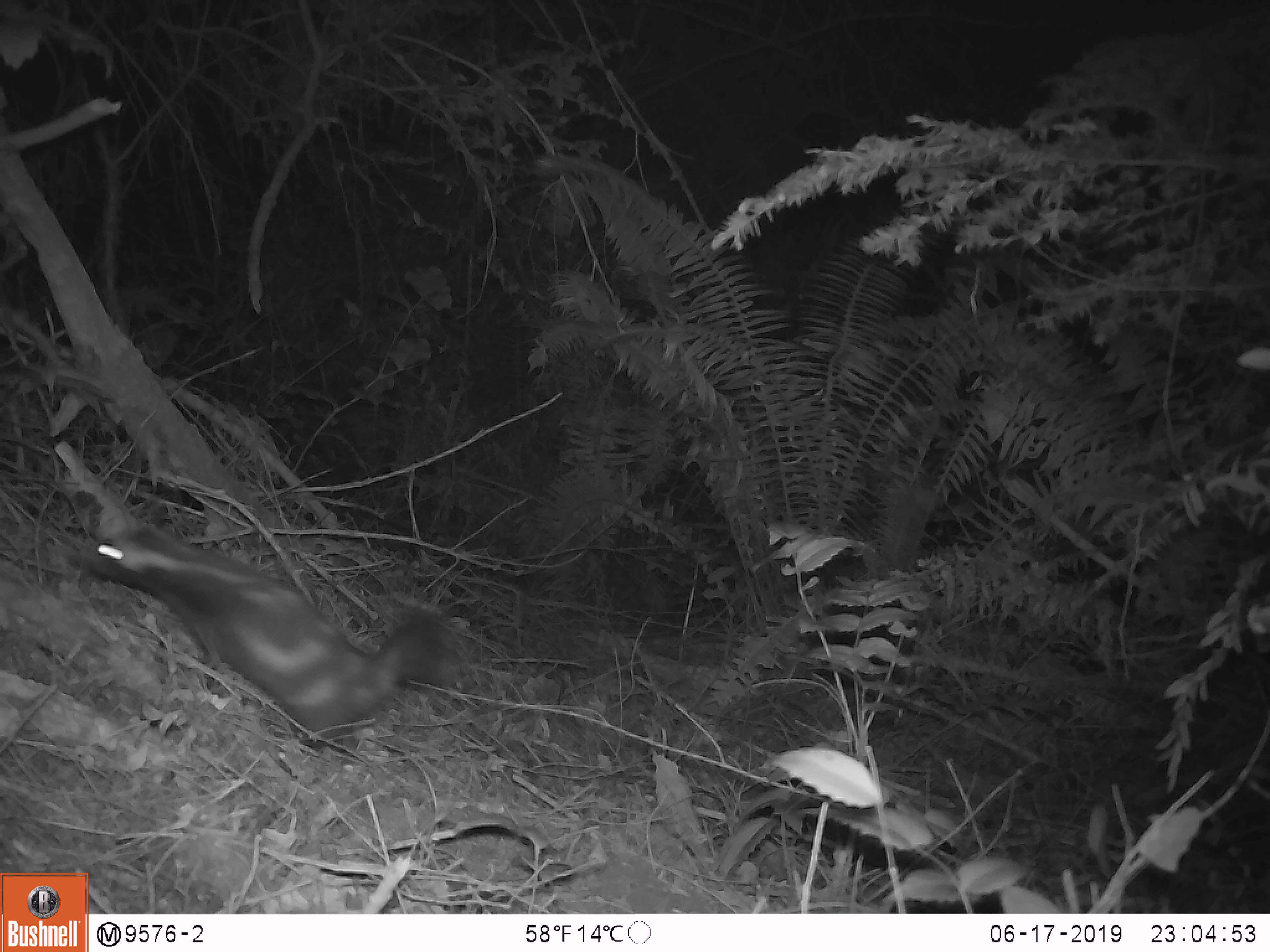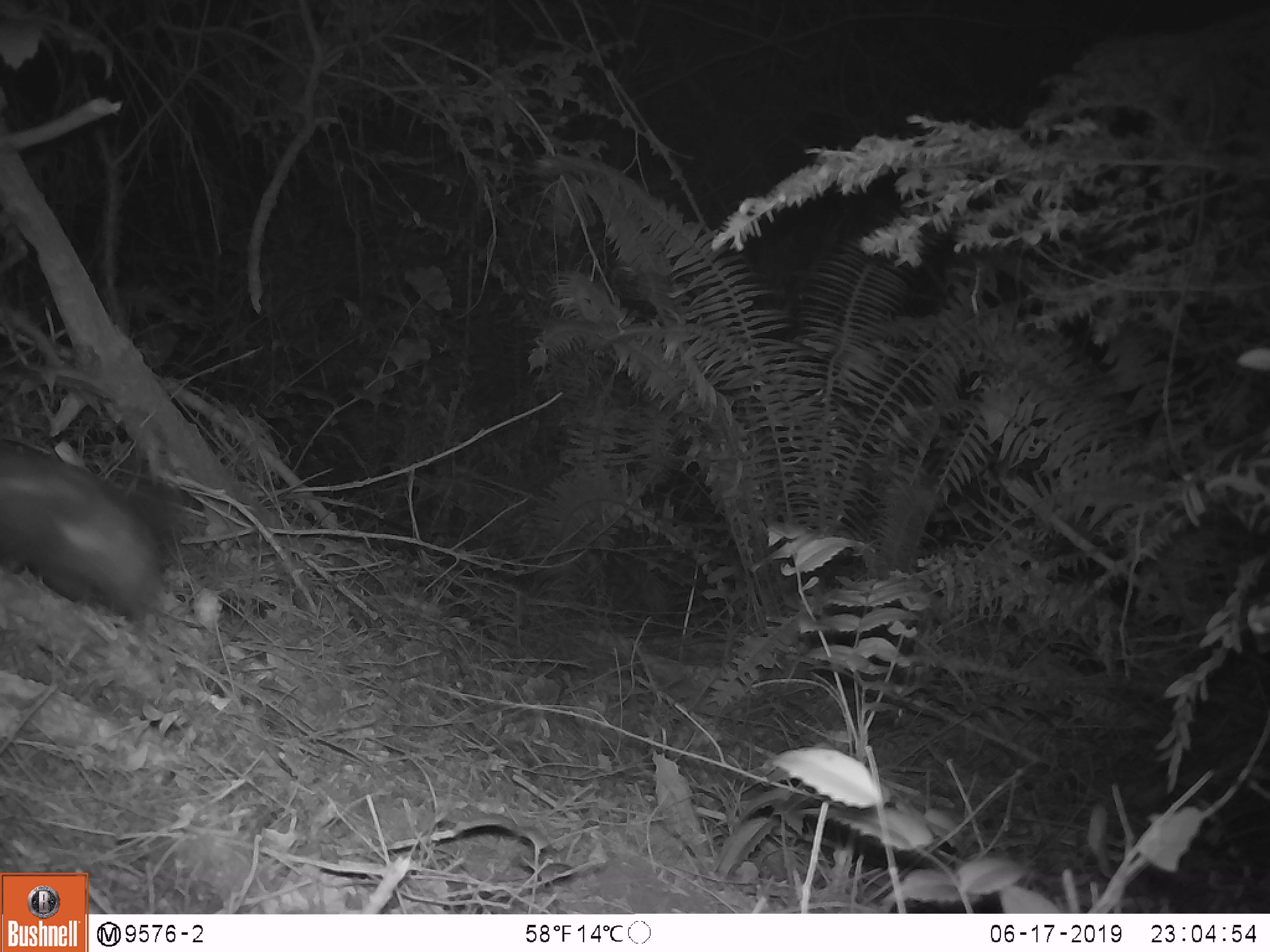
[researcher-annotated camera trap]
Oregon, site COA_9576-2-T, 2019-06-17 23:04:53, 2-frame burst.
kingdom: Animalia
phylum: Chordata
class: Mammalia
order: Carnivora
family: Mephitidae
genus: Spilogale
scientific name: Spilogale gracilis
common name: western spotted skunk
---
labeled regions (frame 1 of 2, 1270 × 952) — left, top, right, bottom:
western spotted skunk: 87, 526, 461, 757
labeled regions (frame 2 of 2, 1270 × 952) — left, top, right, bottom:
western spotted skunk: 1, 440, 191, 627